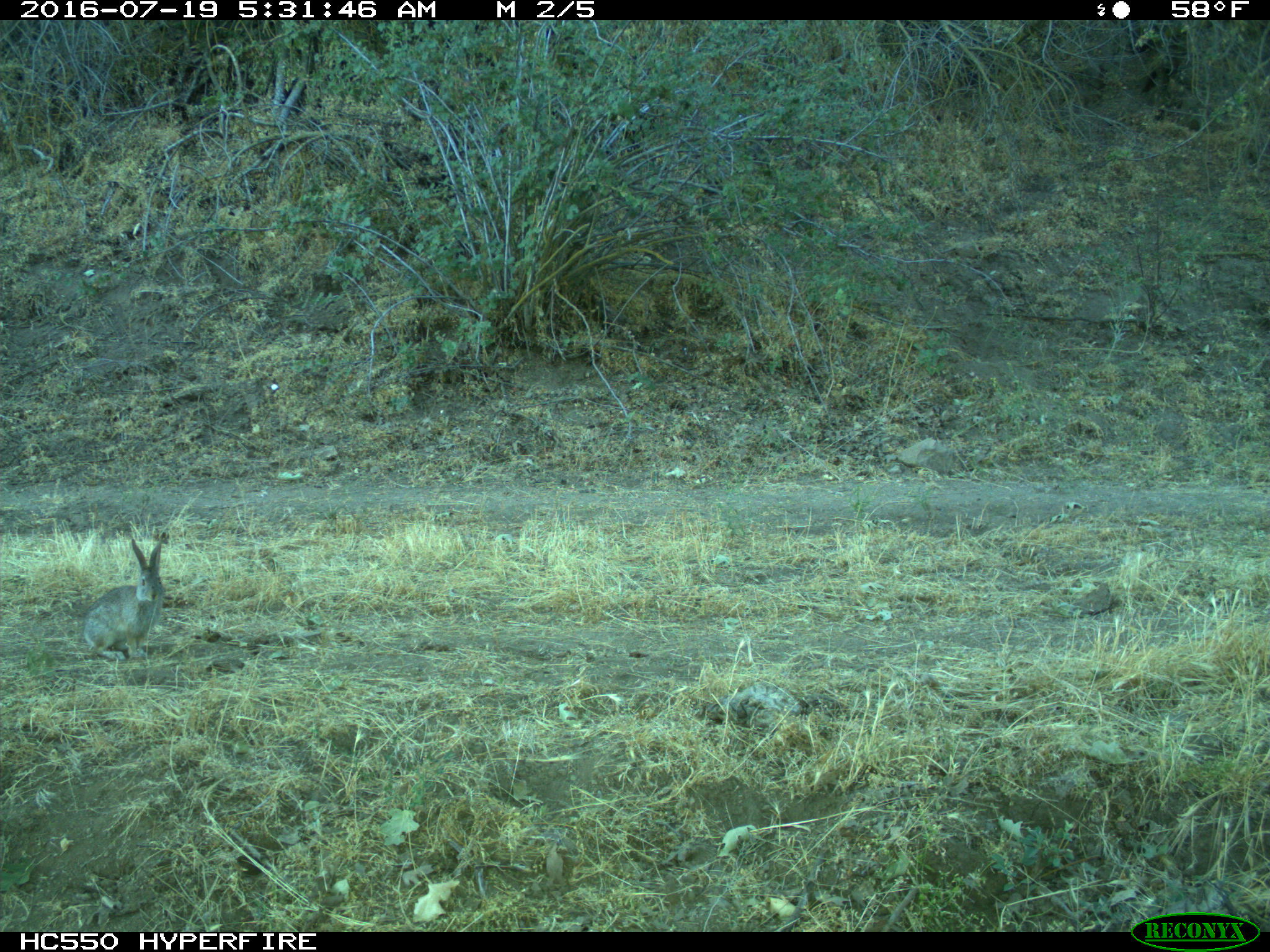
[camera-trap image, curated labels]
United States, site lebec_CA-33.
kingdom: Animalia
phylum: Chordata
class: Mammalia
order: Lagomorpha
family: Leporidae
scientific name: Leporidae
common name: rabbits and hares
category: unidentified rabbit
Unidentified rabbit (rabbits and hares) (Leporidae).